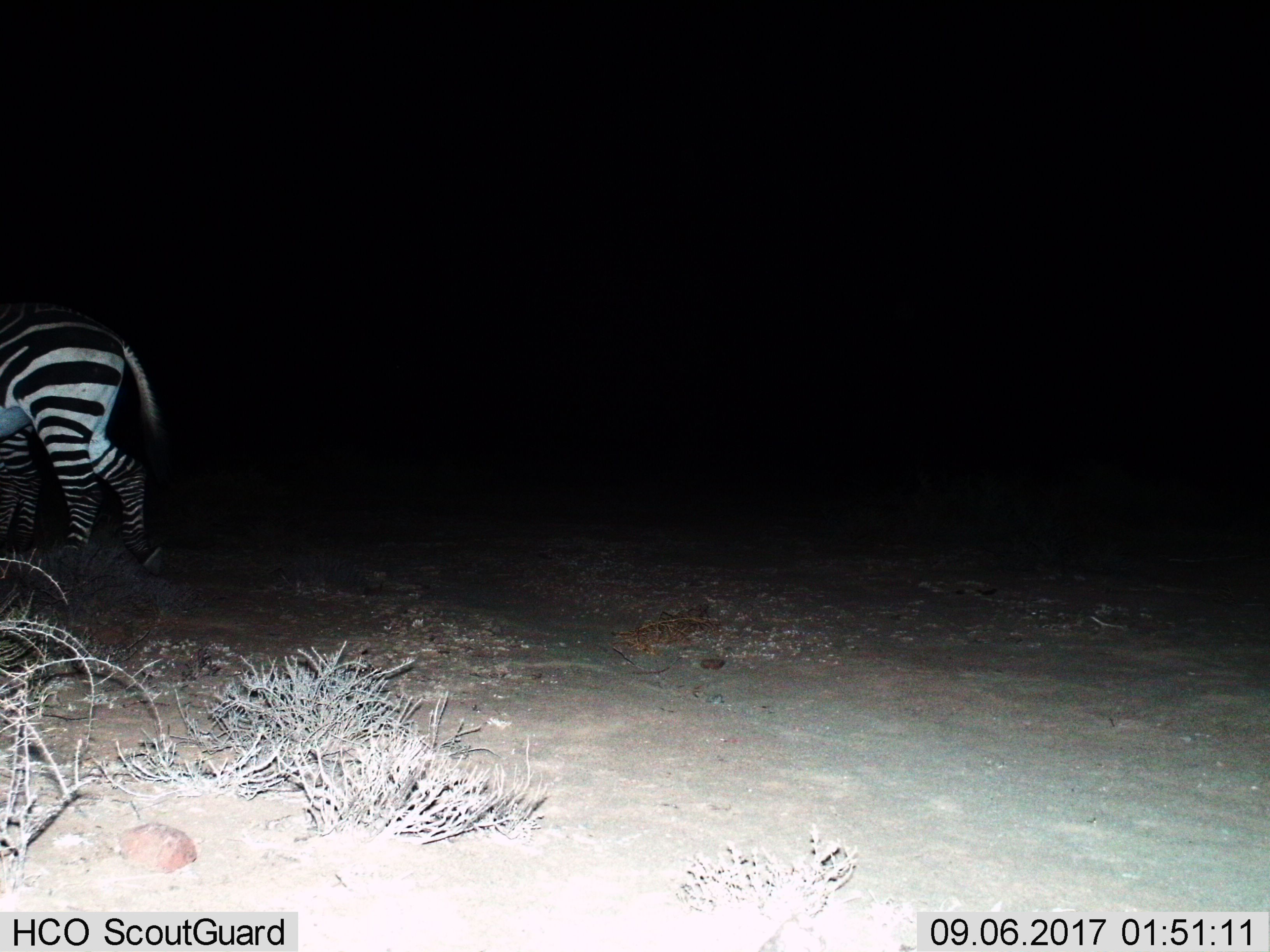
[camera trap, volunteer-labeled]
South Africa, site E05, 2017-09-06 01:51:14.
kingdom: Animalia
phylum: Chordata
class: Mammalia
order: Perissodactyla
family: Equidae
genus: Equus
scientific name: Equus zebra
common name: mountain zebra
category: zebramountain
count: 1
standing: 33%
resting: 0%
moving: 67%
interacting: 0%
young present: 0%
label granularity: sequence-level